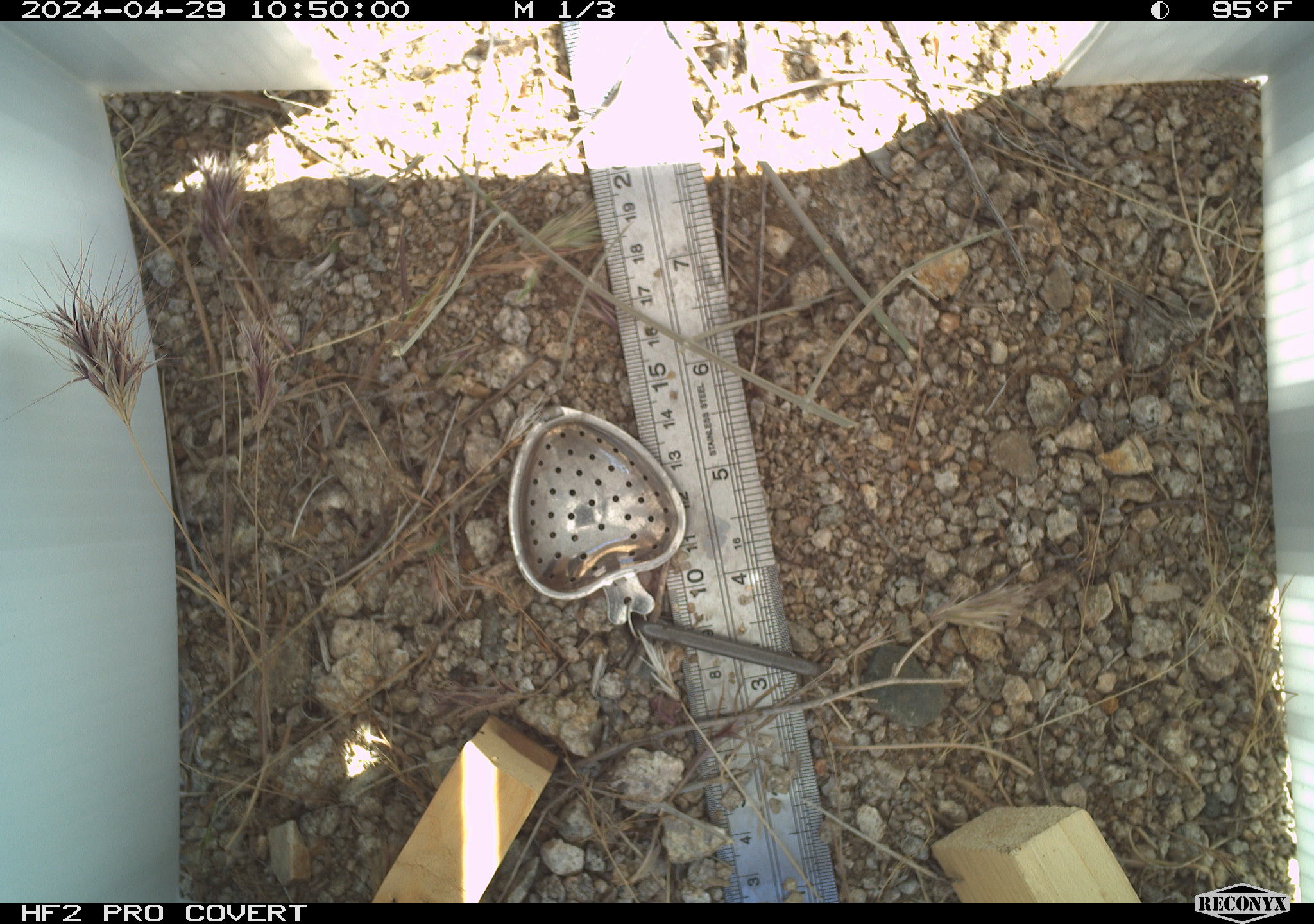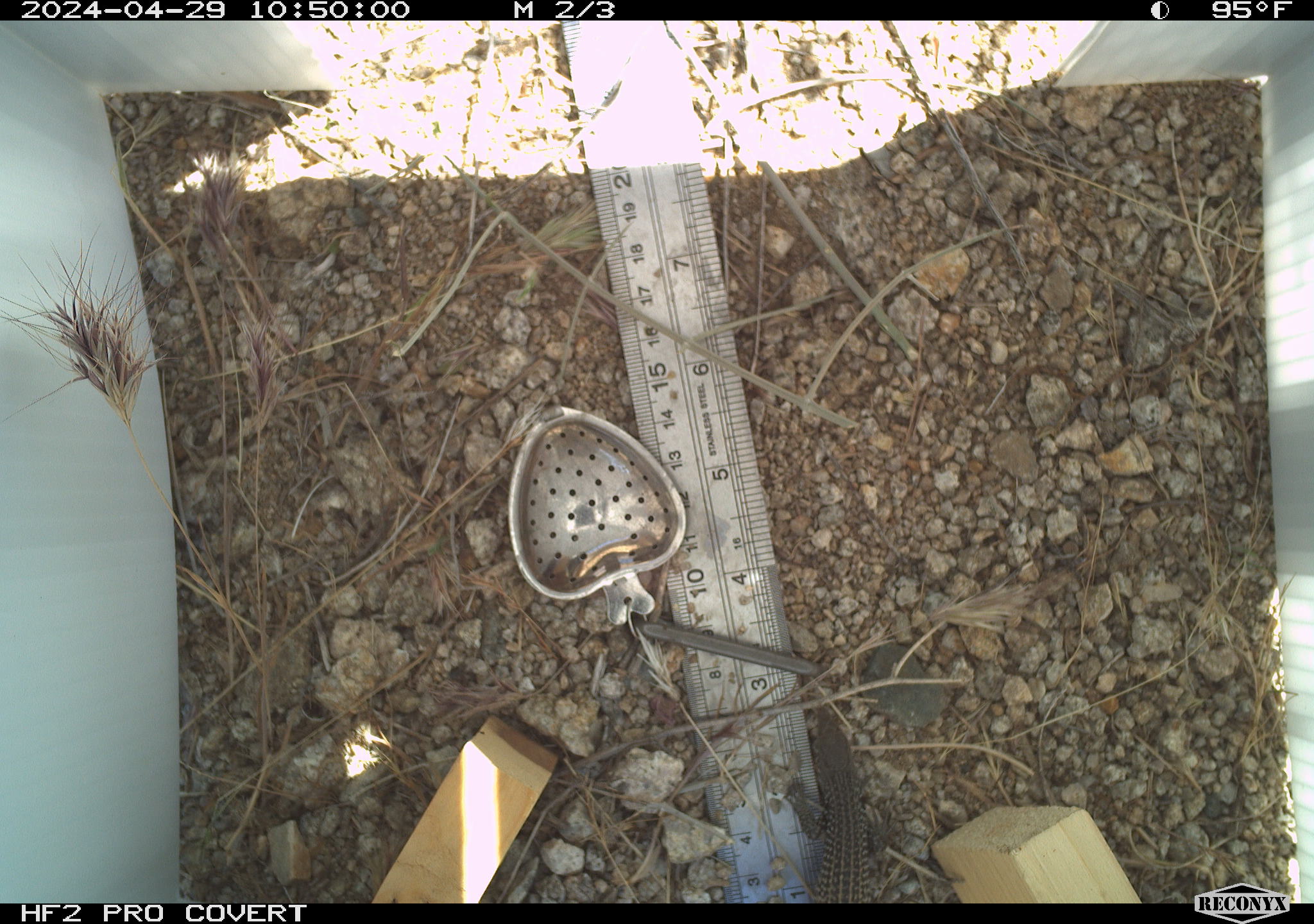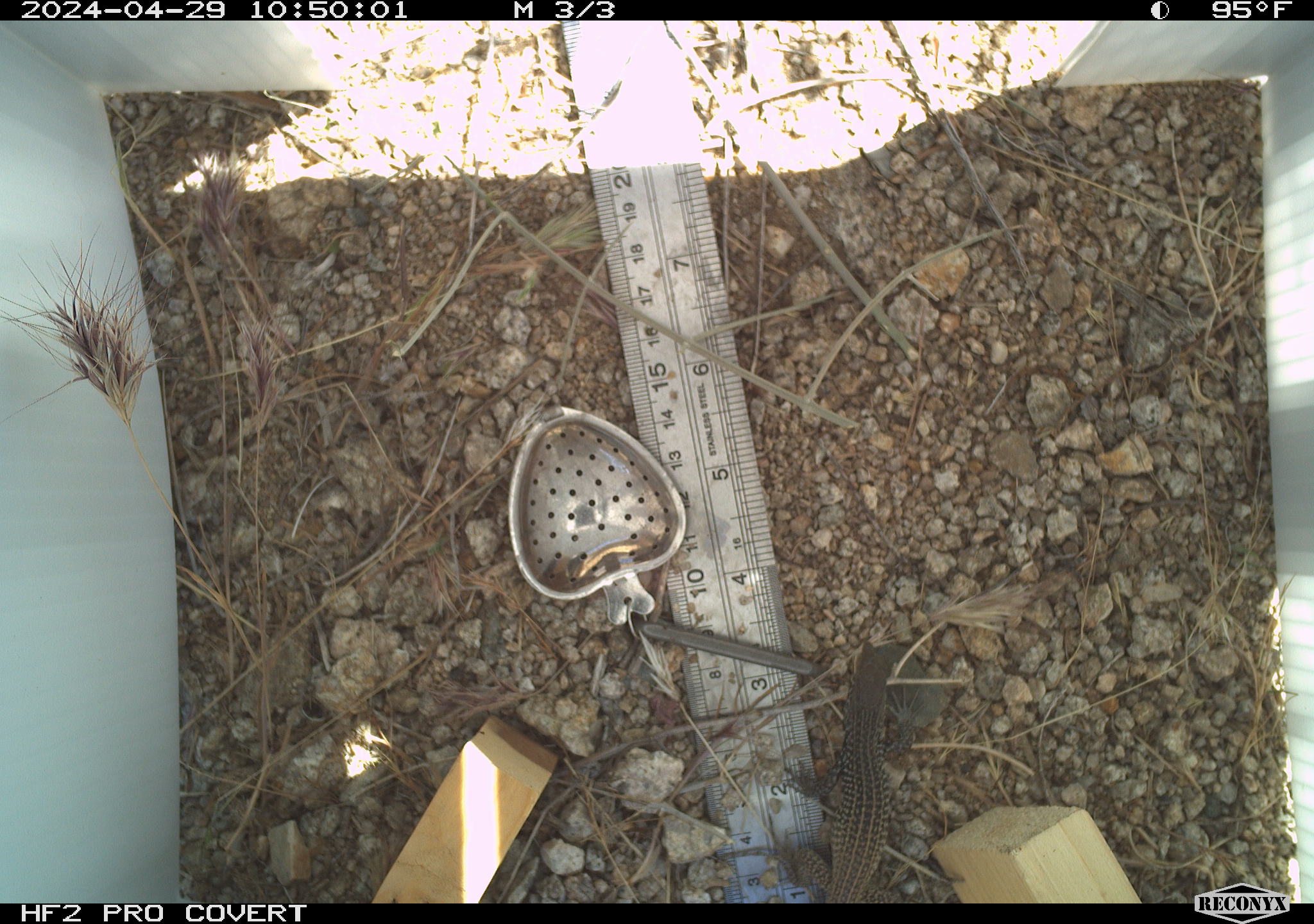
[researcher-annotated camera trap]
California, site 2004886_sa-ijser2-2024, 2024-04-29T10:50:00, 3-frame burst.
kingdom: Animalia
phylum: Chordata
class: Reptilia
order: Squamata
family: Teiidae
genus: Aspidoscelis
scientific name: Aspidoscelis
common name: whiptail lizards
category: aspidoscelis species